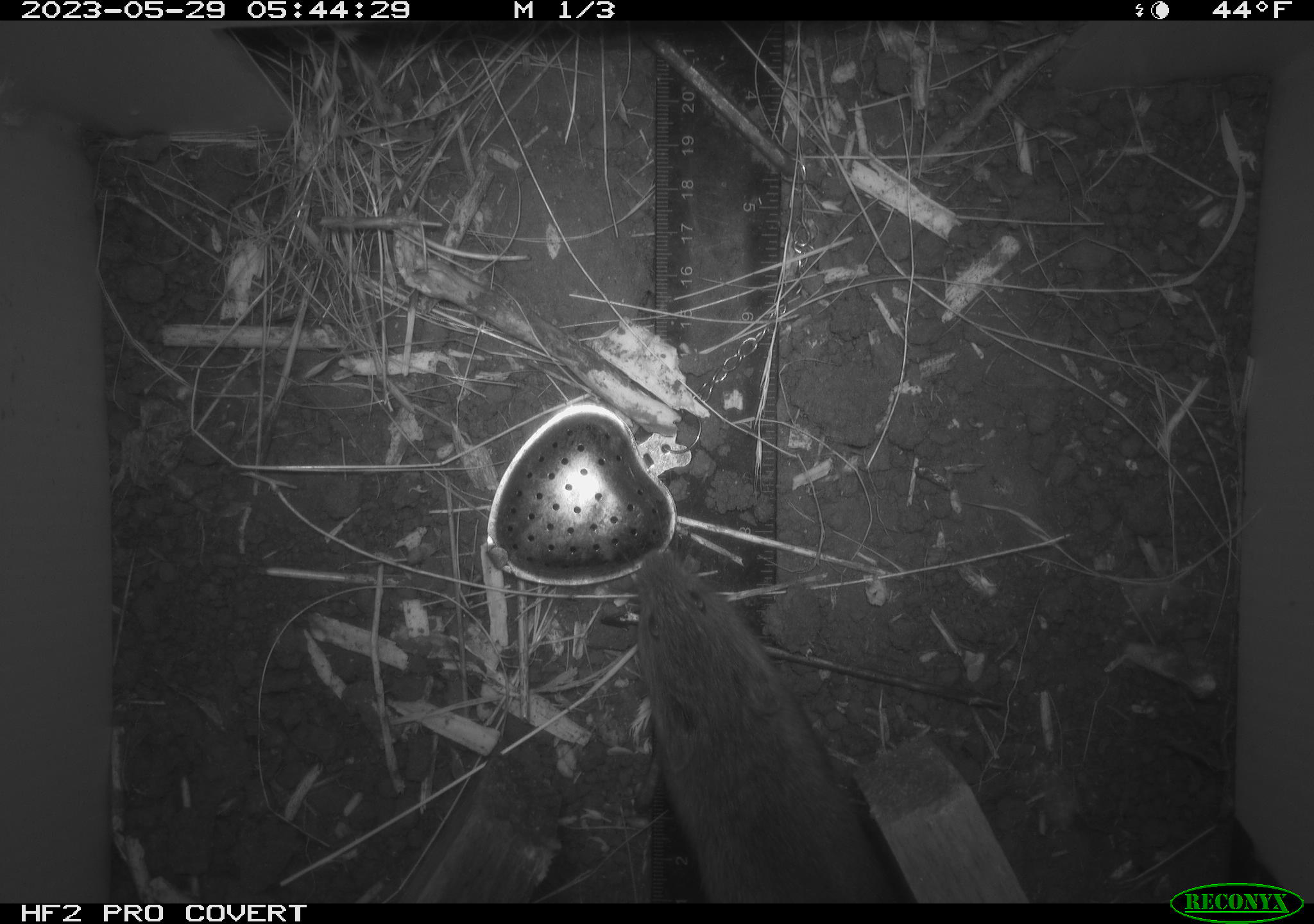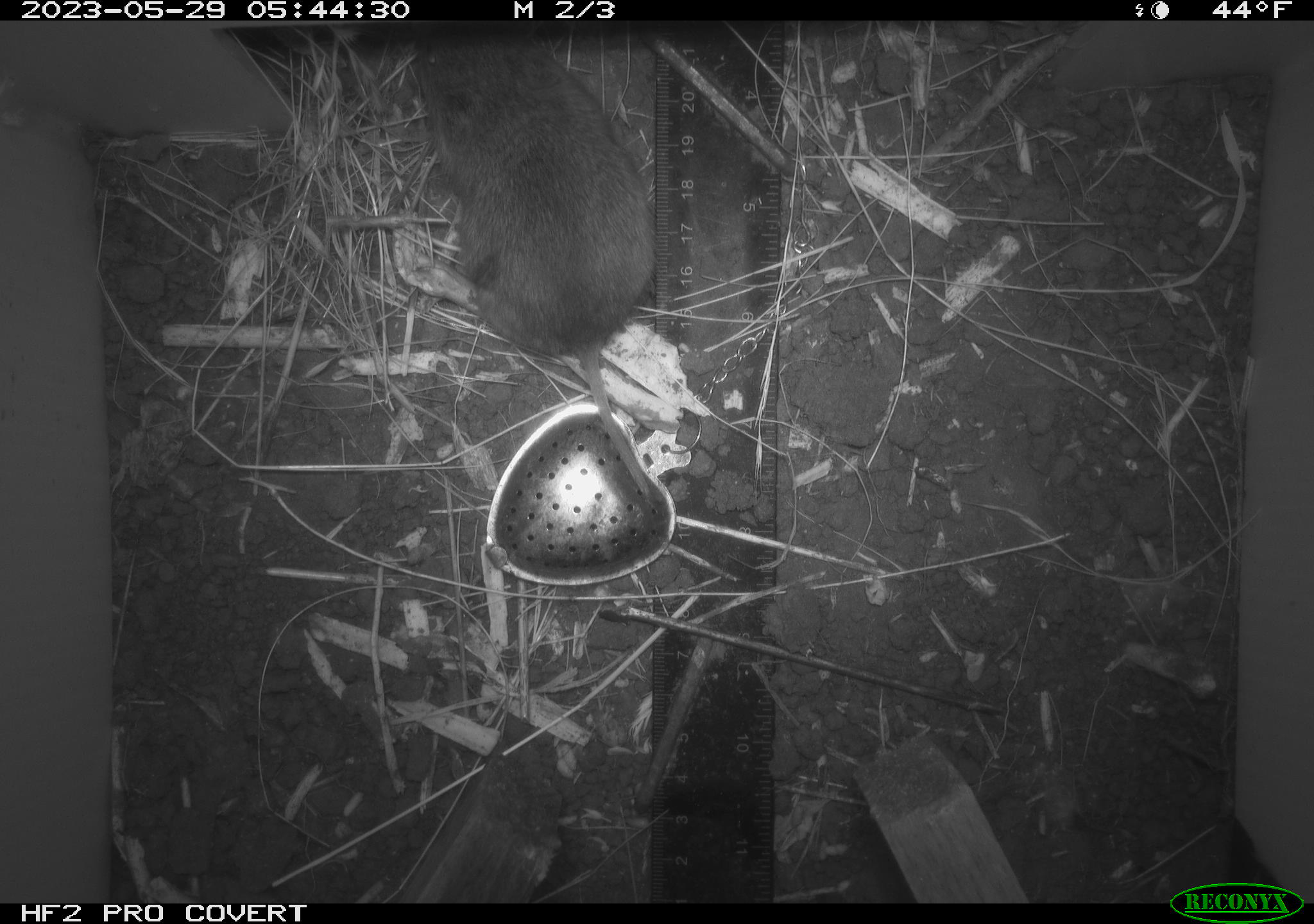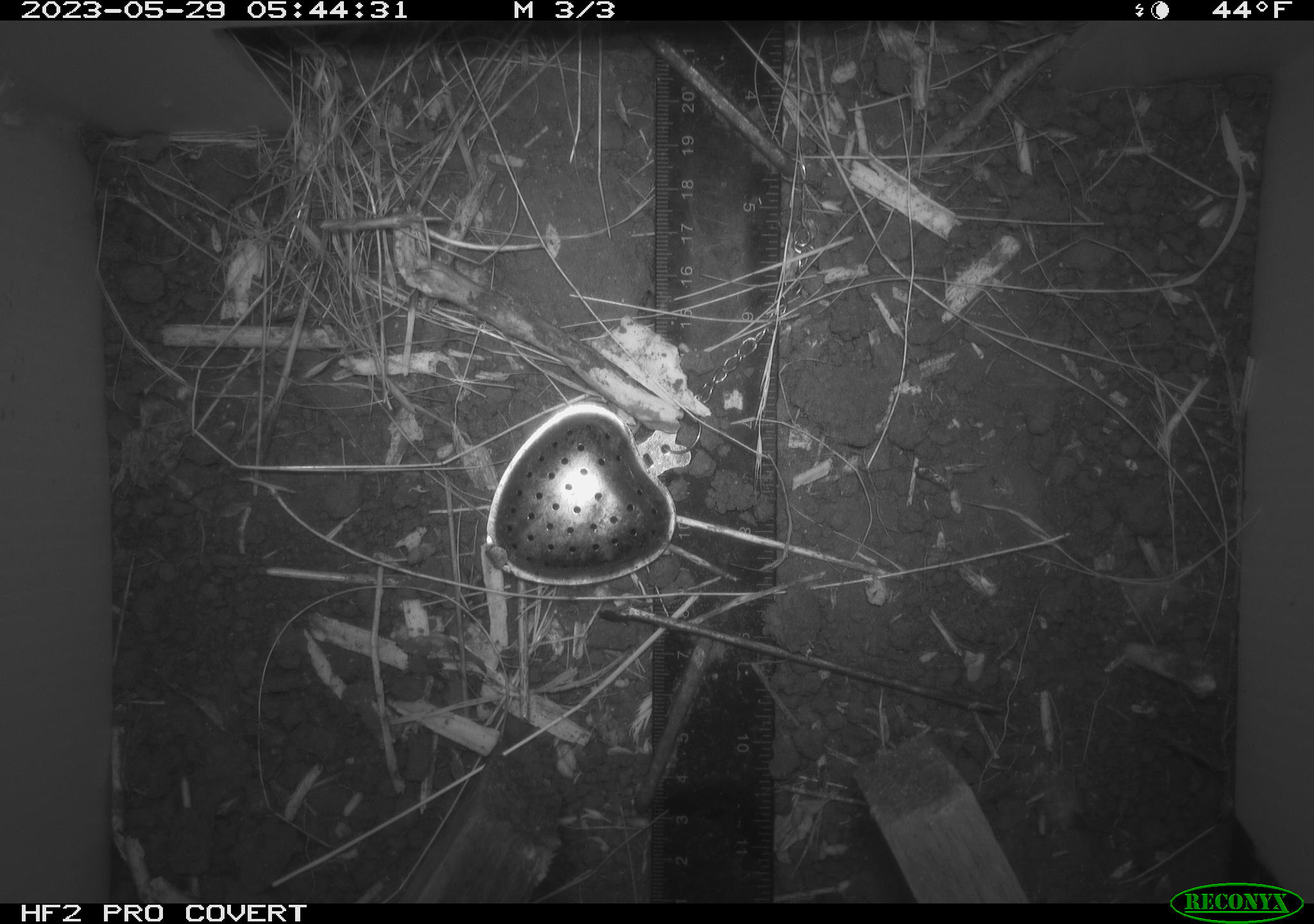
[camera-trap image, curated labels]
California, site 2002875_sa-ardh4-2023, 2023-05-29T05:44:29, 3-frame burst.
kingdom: Animalia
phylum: Chordata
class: Mammalia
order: Rodentia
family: Cricetidae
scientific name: Arvicolinae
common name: voles, lemmings, and muskrats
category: arvicolinae subfamily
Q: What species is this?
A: Arvicolinae subfamily (voles, lemmings, and muskrats) (Arvicolinae).